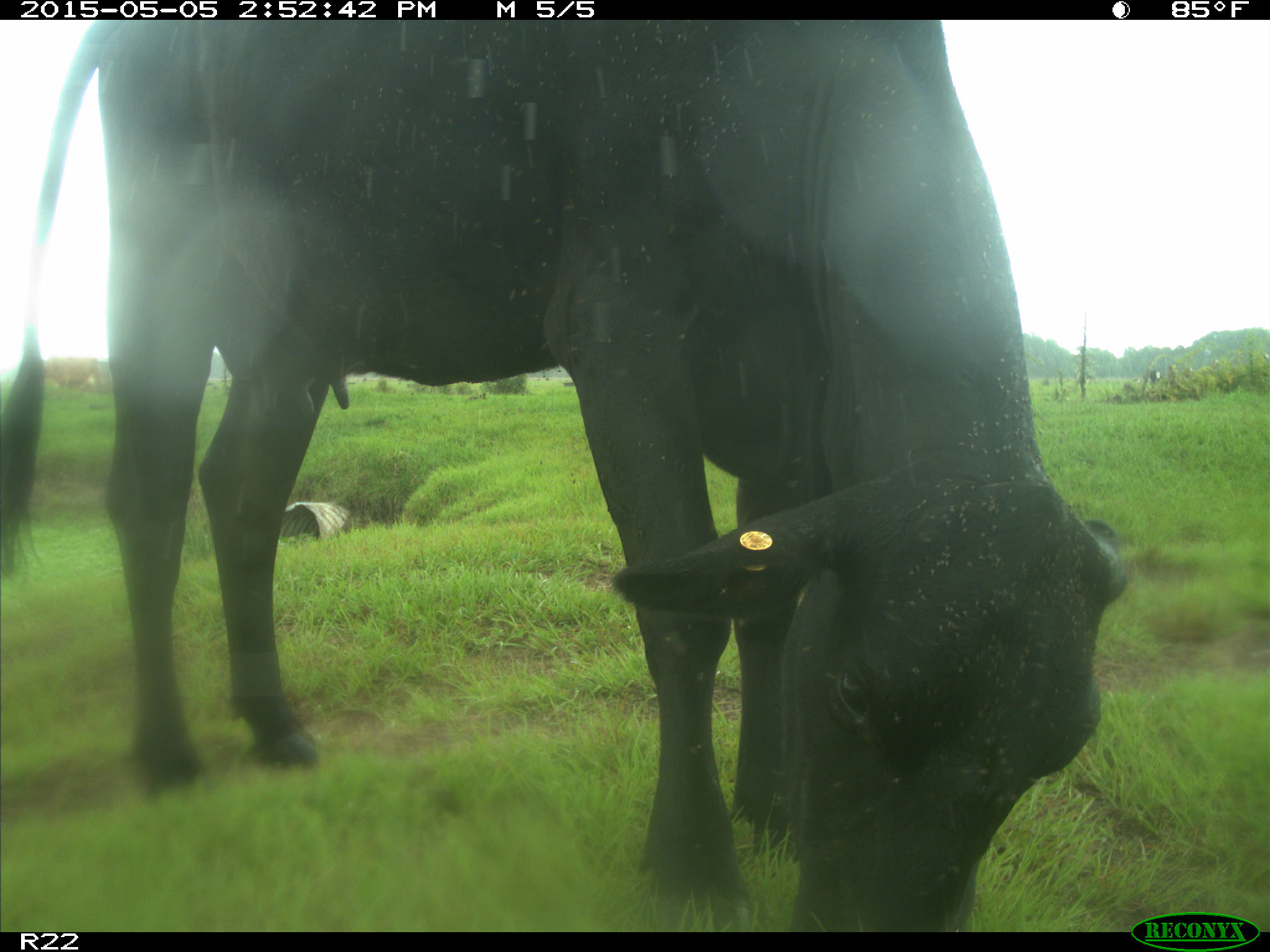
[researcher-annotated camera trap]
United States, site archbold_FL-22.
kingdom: Animalia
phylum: Chordata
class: Mammalia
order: Artiodactyla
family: Bovidae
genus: Bos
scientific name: Bos taurus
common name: domestic cow